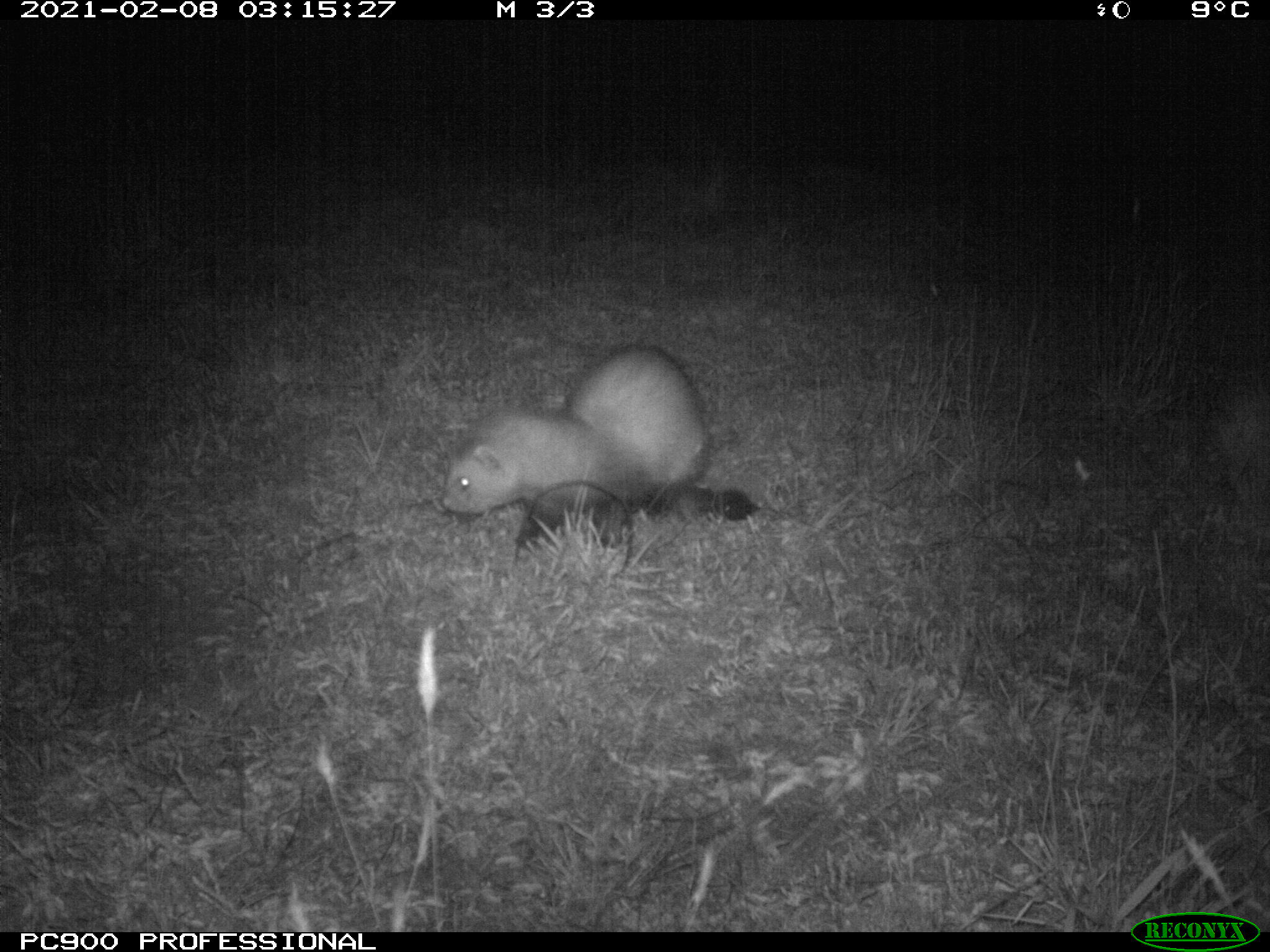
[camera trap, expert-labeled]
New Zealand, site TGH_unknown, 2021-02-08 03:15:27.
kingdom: Animalia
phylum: Chordata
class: Mammalia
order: Carnivora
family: Mustelidae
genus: Mustela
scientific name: Mustela furo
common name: ferret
Ferret (Mustela furo).